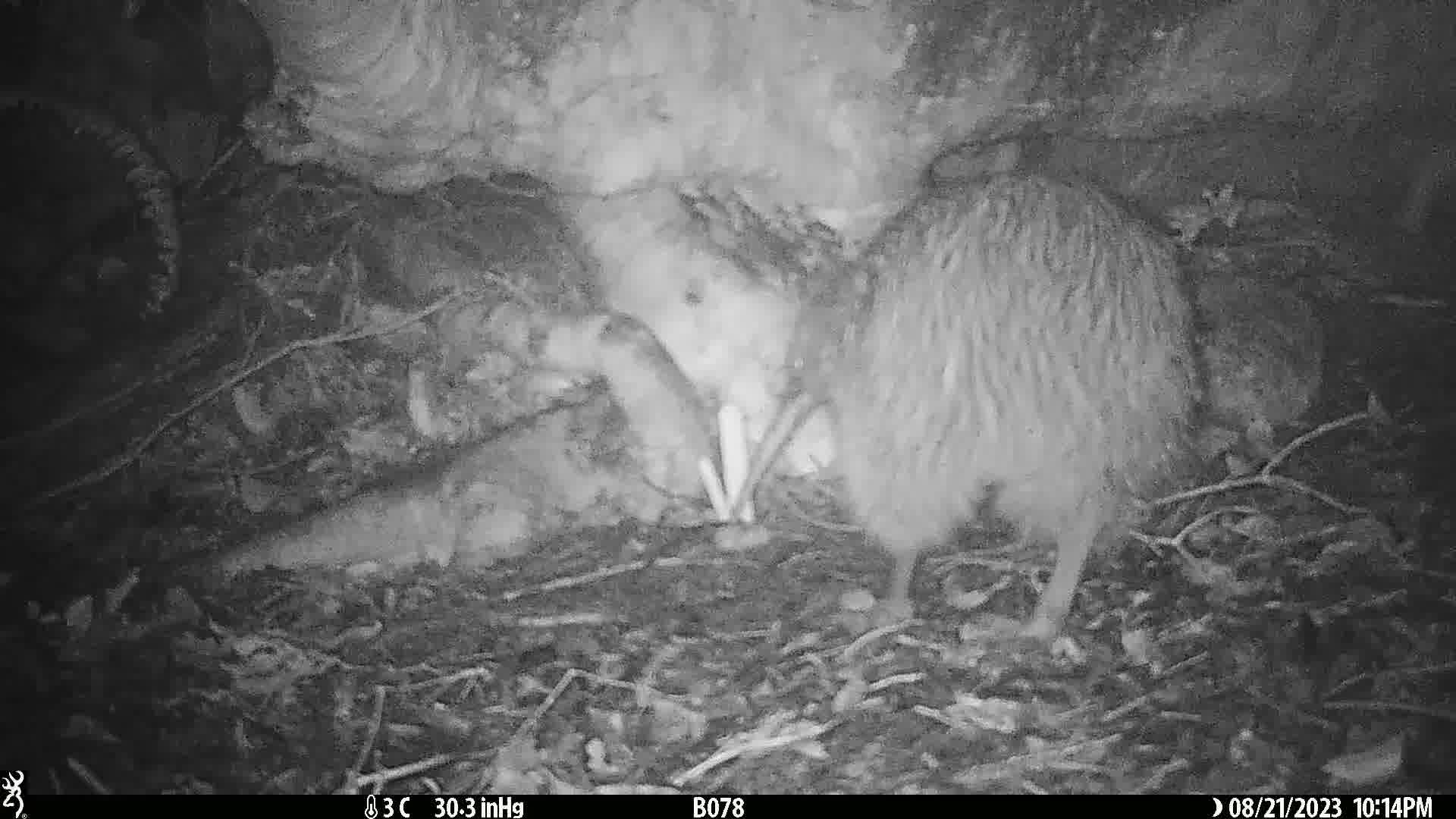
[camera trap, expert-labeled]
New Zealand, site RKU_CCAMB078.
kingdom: Animalia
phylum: Chordata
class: Aves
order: Apterygiformes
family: Apterygidae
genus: Apteryx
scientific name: Apteryx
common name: kiwi